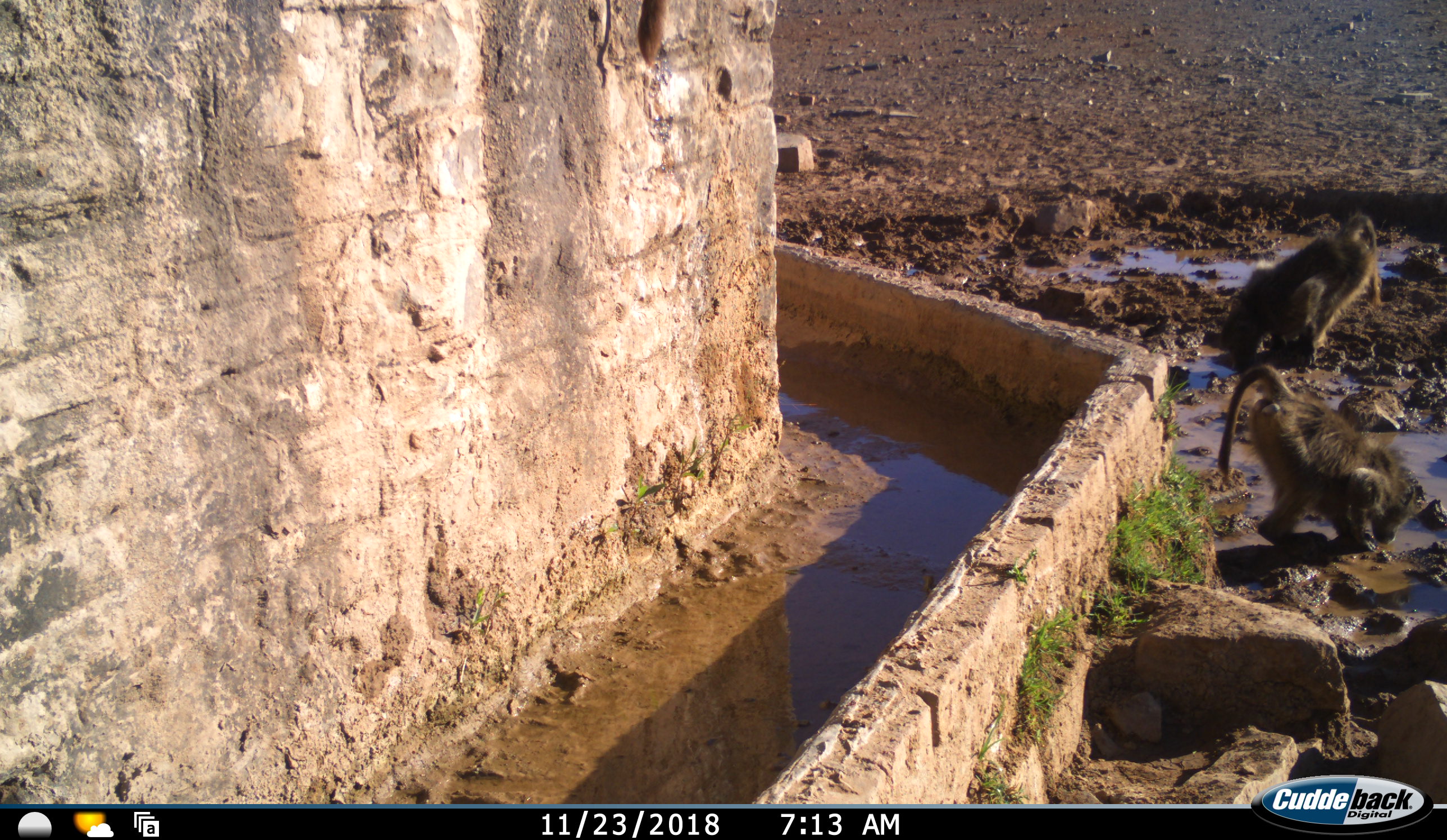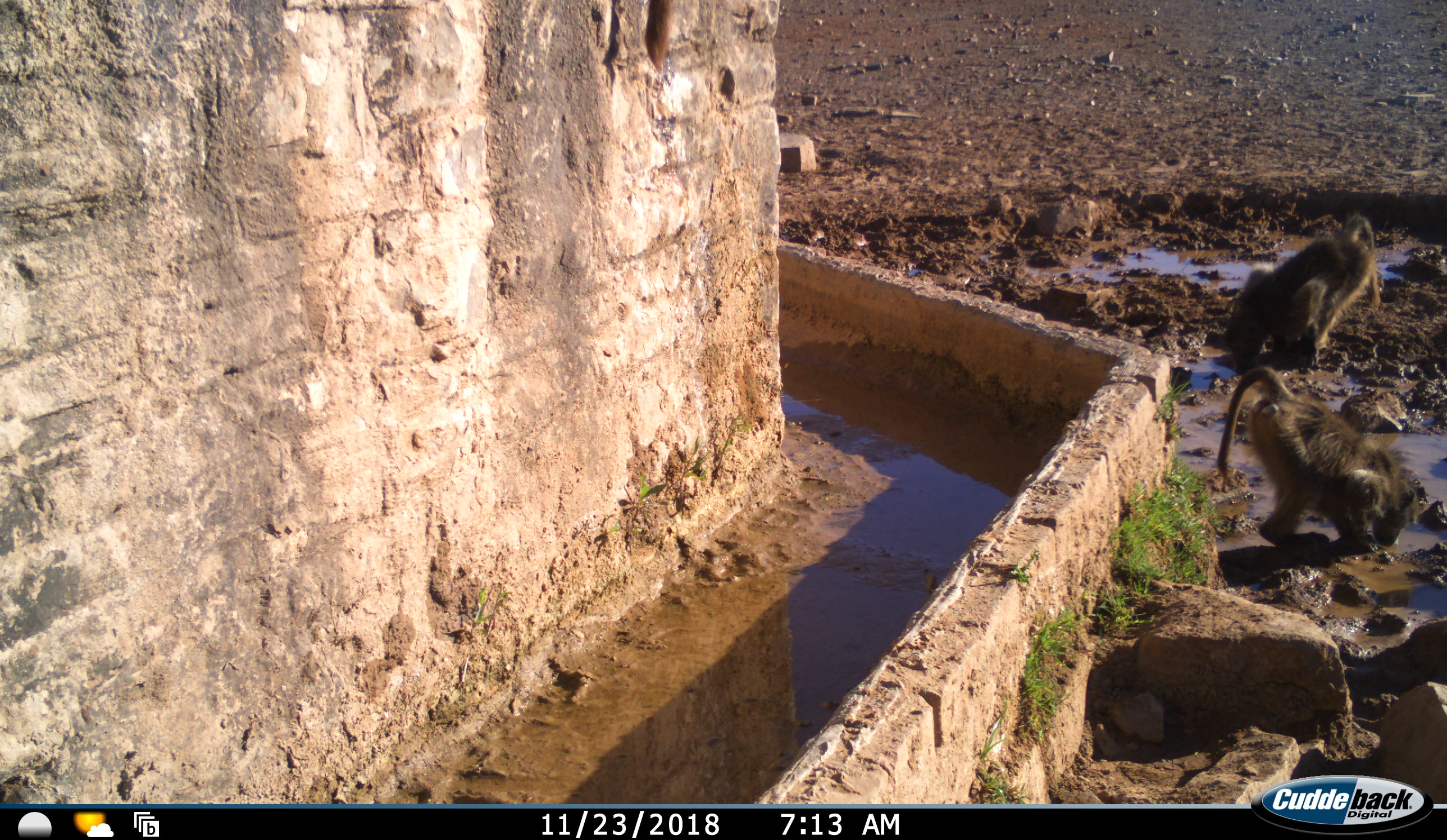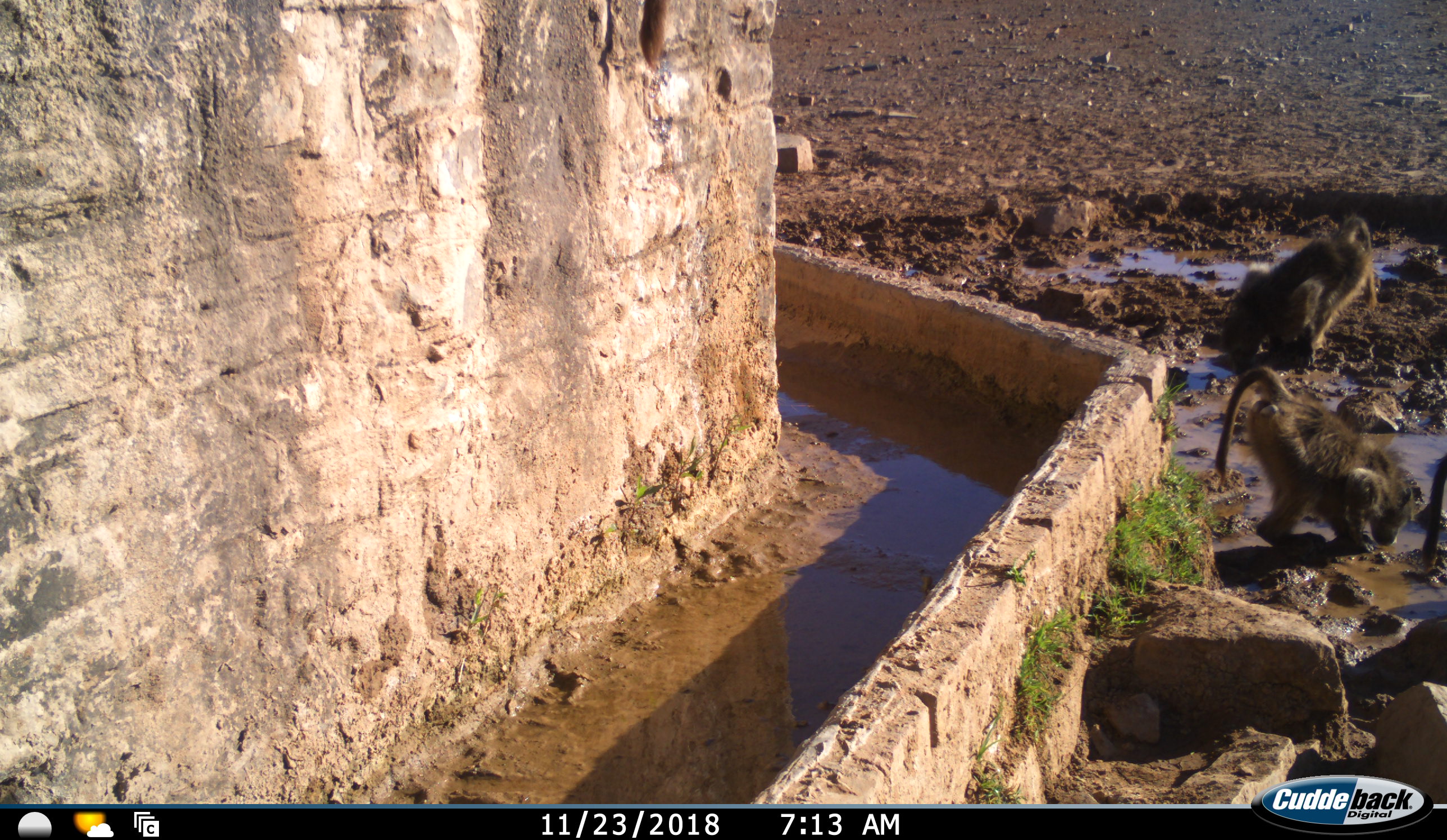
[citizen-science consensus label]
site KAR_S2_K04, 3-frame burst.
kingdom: Animalia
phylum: Chordata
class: Mammalia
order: Primates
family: Cercopithecidae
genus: Papio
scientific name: Papio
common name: baboon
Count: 3.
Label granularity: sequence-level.